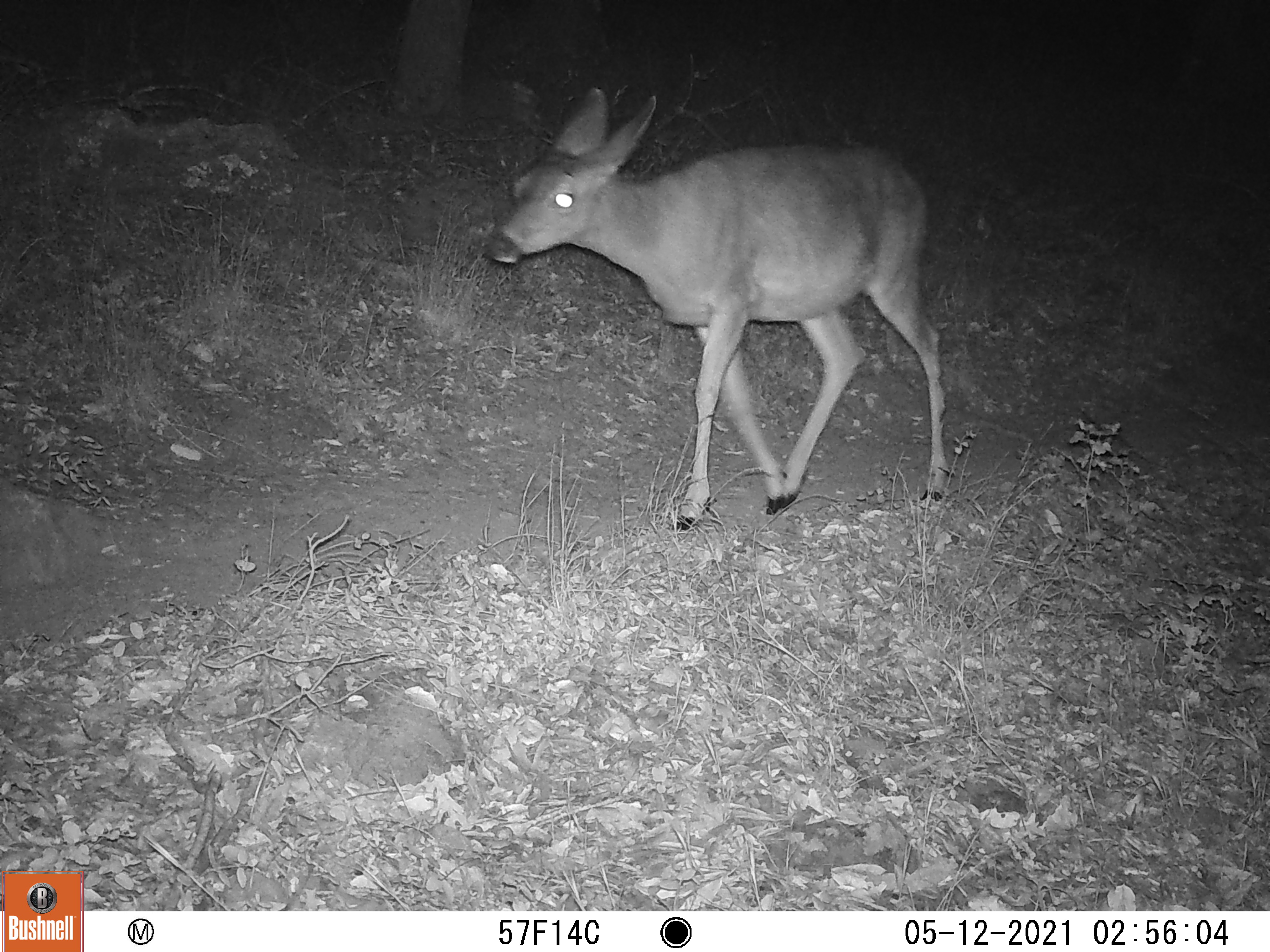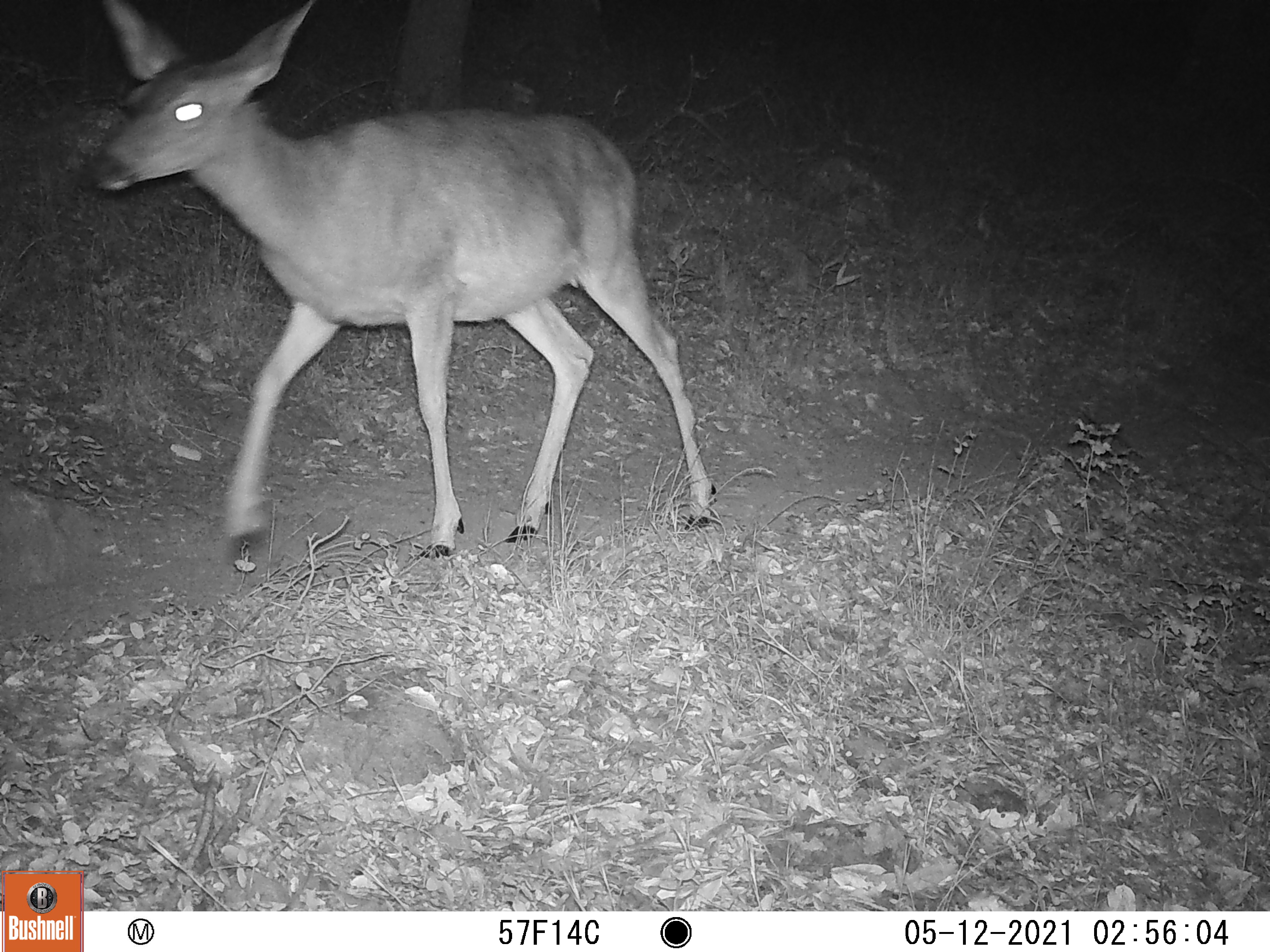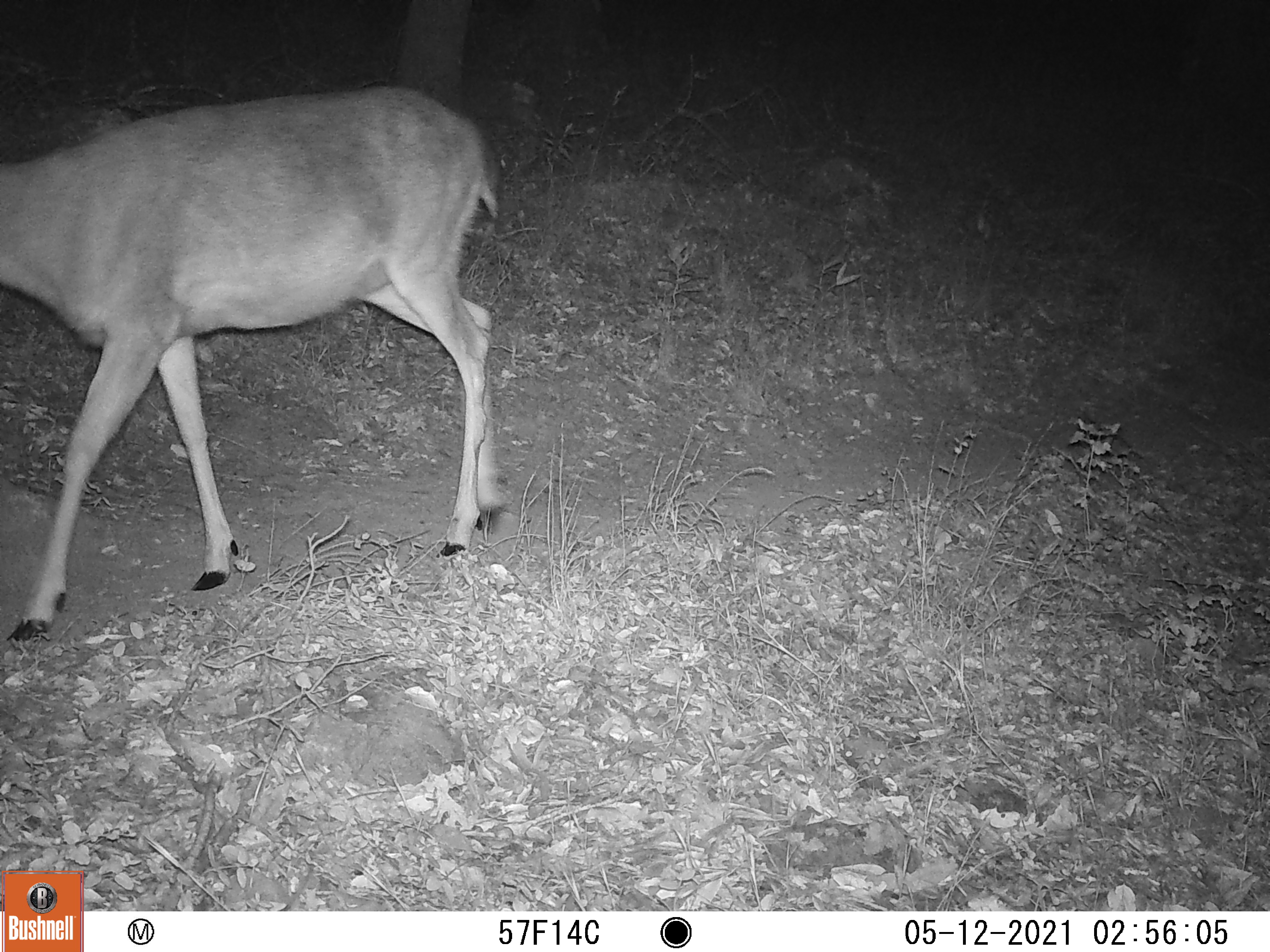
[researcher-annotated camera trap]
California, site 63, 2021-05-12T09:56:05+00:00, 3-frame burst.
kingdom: Animalia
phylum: Chordata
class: Mammalia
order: Artiodactyla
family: Cervidae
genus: Odocoileus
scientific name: Odocoileus hemionus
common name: mule deer